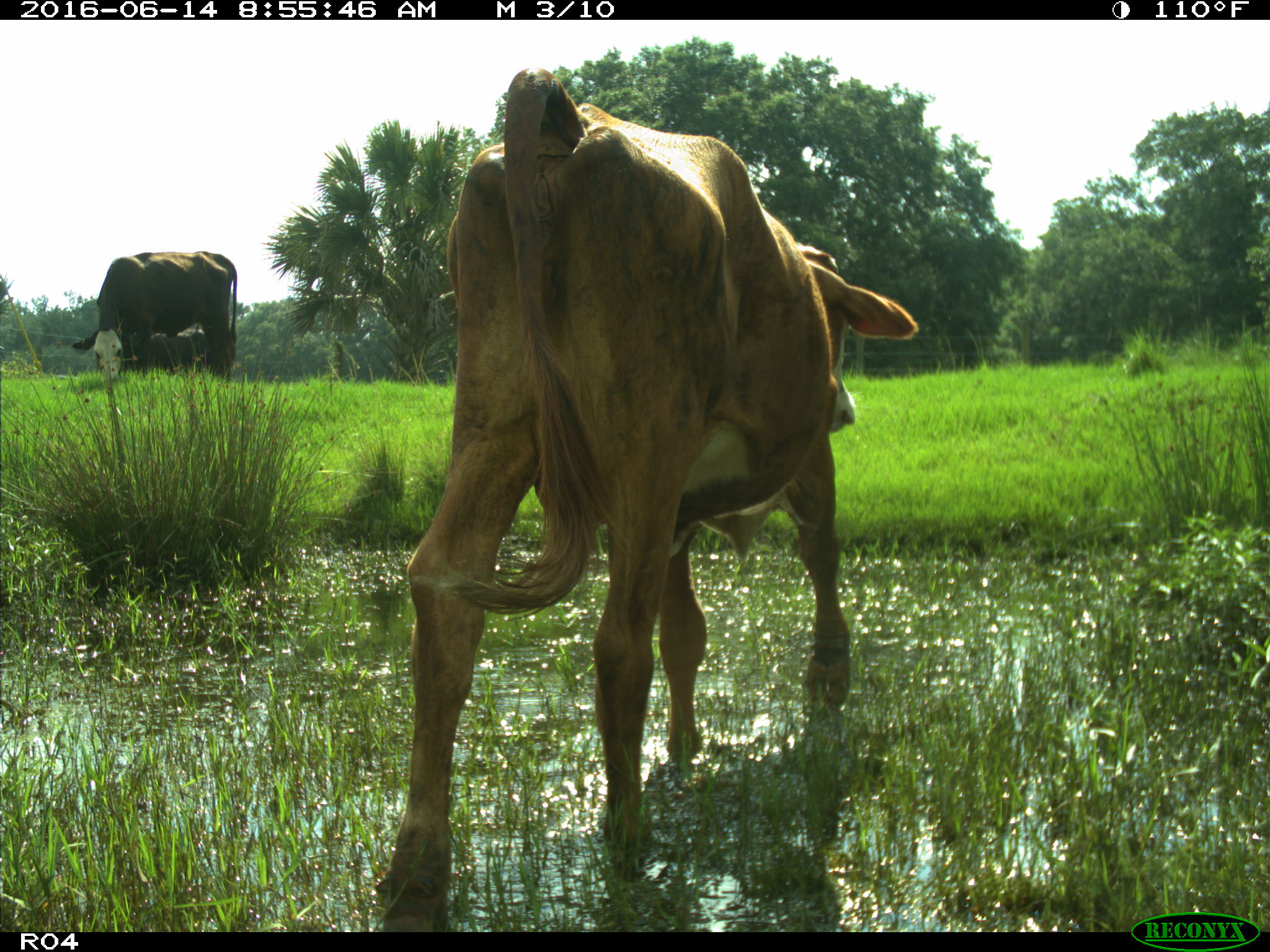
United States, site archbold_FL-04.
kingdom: Animalia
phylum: Chordata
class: Mammalia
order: Artiodactyla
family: Bovidae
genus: Bos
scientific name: Bos taurus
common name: domestic cow